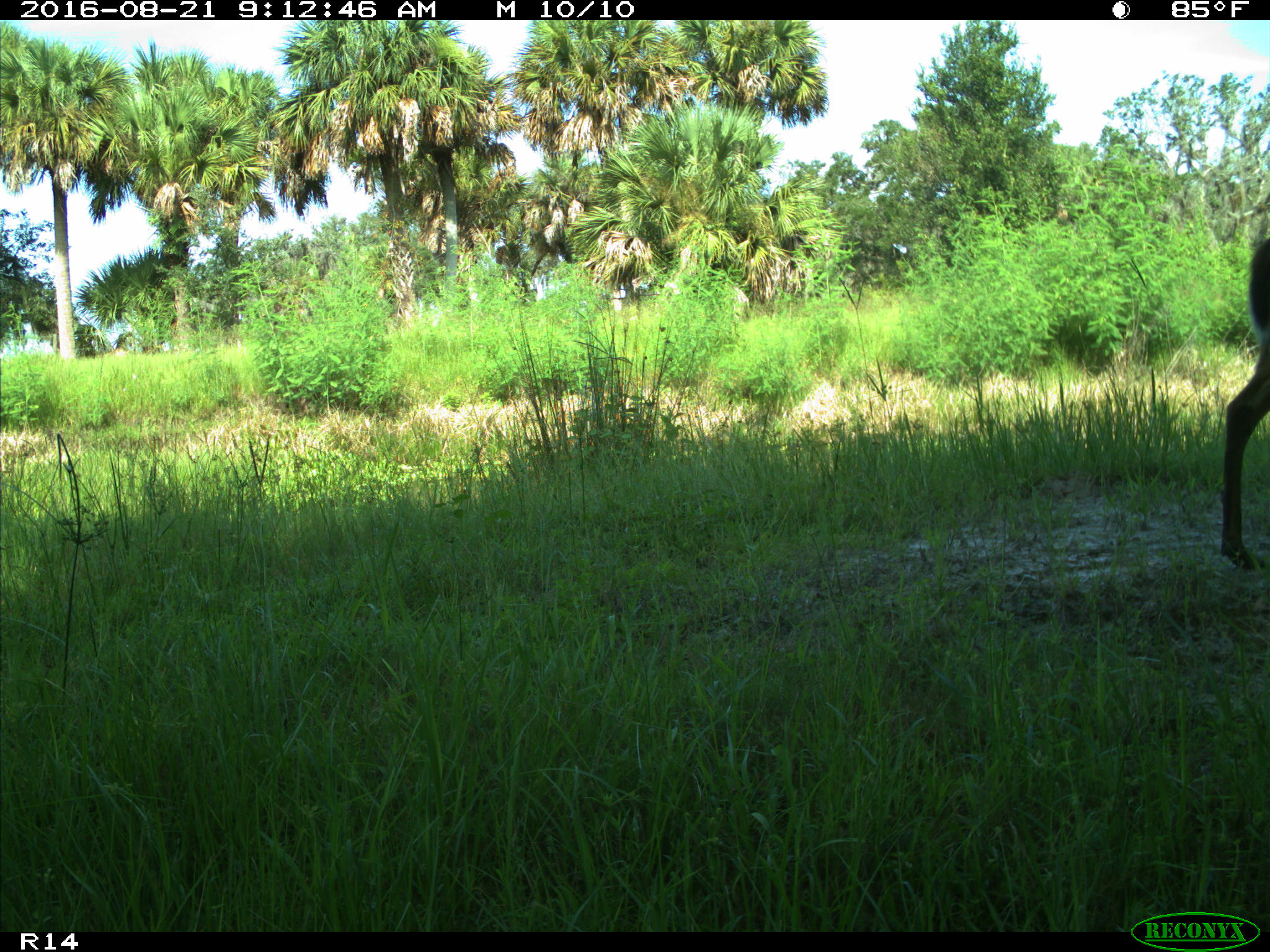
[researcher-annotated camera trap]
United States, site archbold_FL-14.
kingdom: Animalia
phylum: Chordata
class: Mammalia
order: Artiodactyla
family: Cervidae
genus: Odocoileus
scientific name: Odocoileus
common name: deer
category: unidentified deer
Unidentified deer (deer) (Odocoileus).